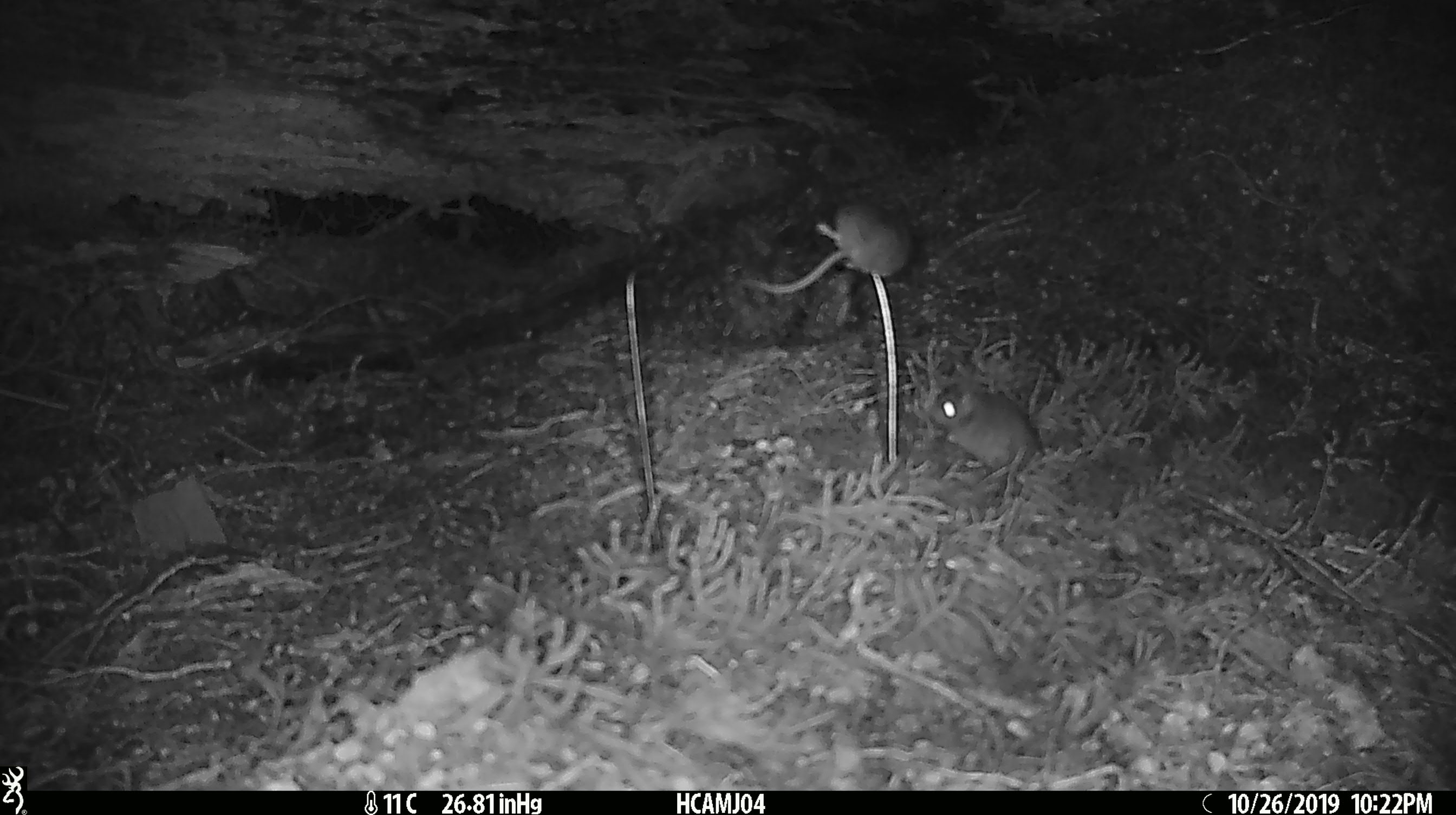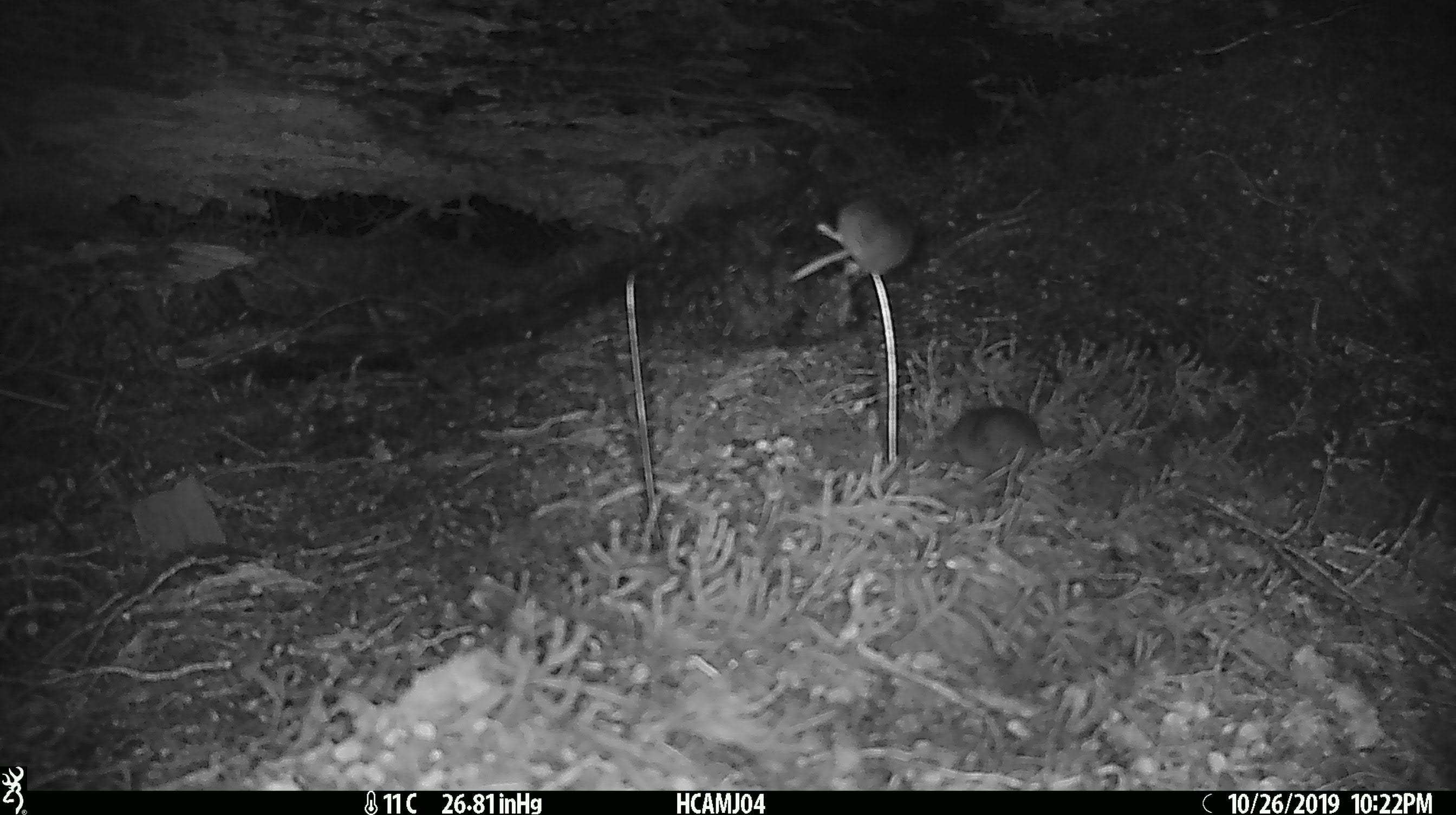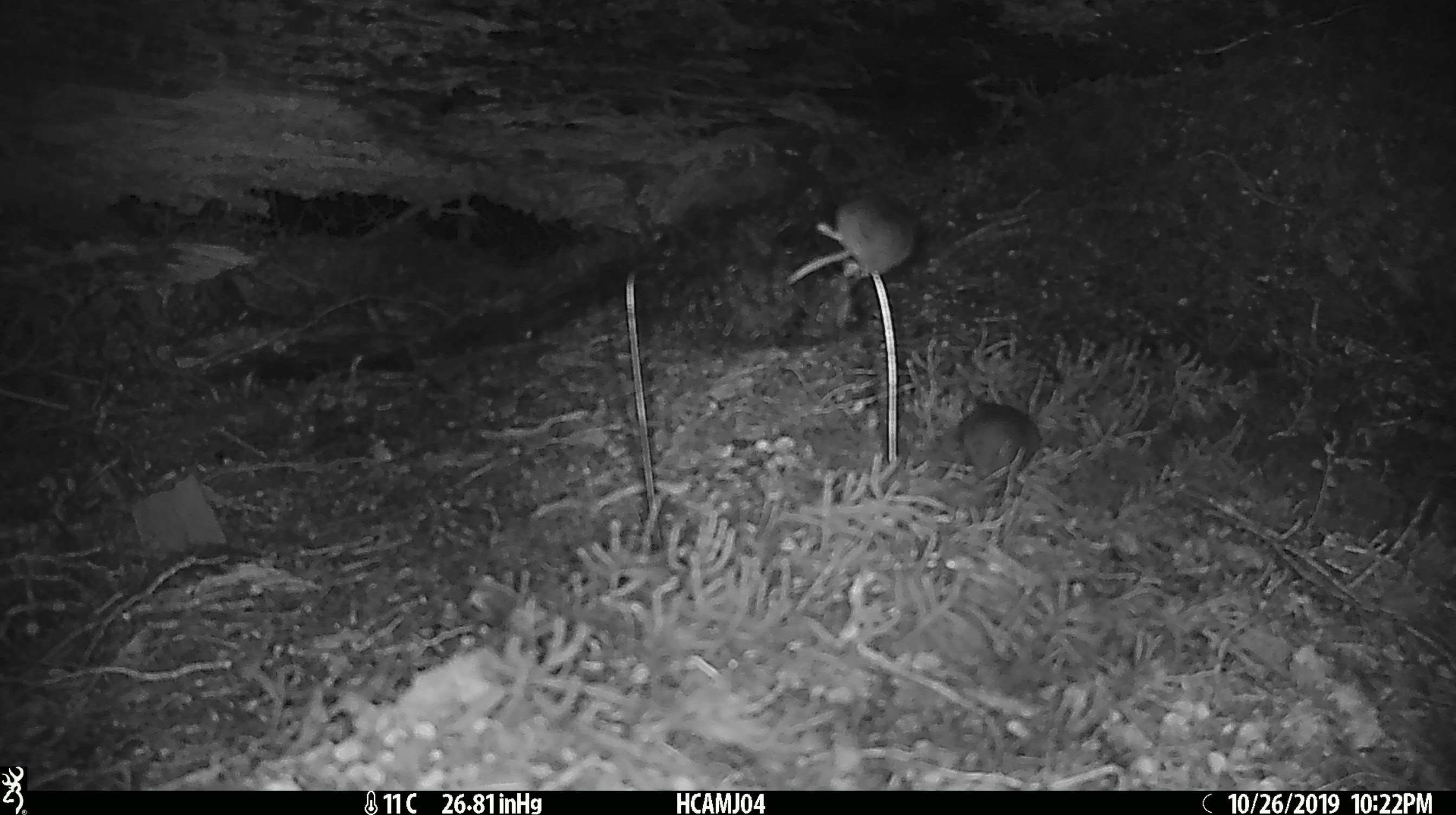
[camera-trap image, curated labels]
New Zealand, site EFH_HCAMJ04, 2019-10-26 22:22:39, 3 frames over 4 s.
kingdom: Animalia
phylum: Chordata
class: Mammalia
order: Rodentia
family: Muridae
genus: Mus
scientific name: Mus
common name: mouse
Mouse (Mus).